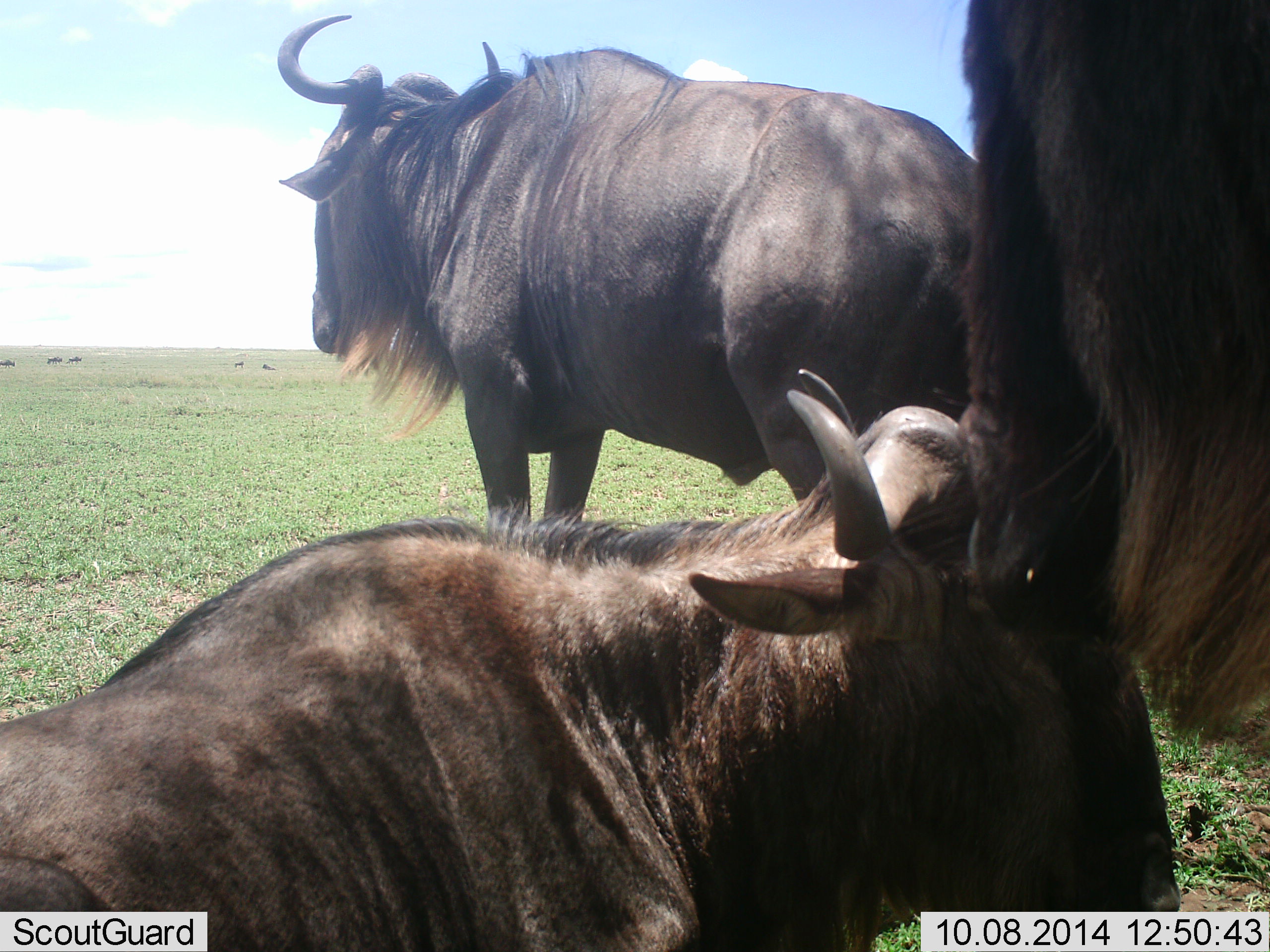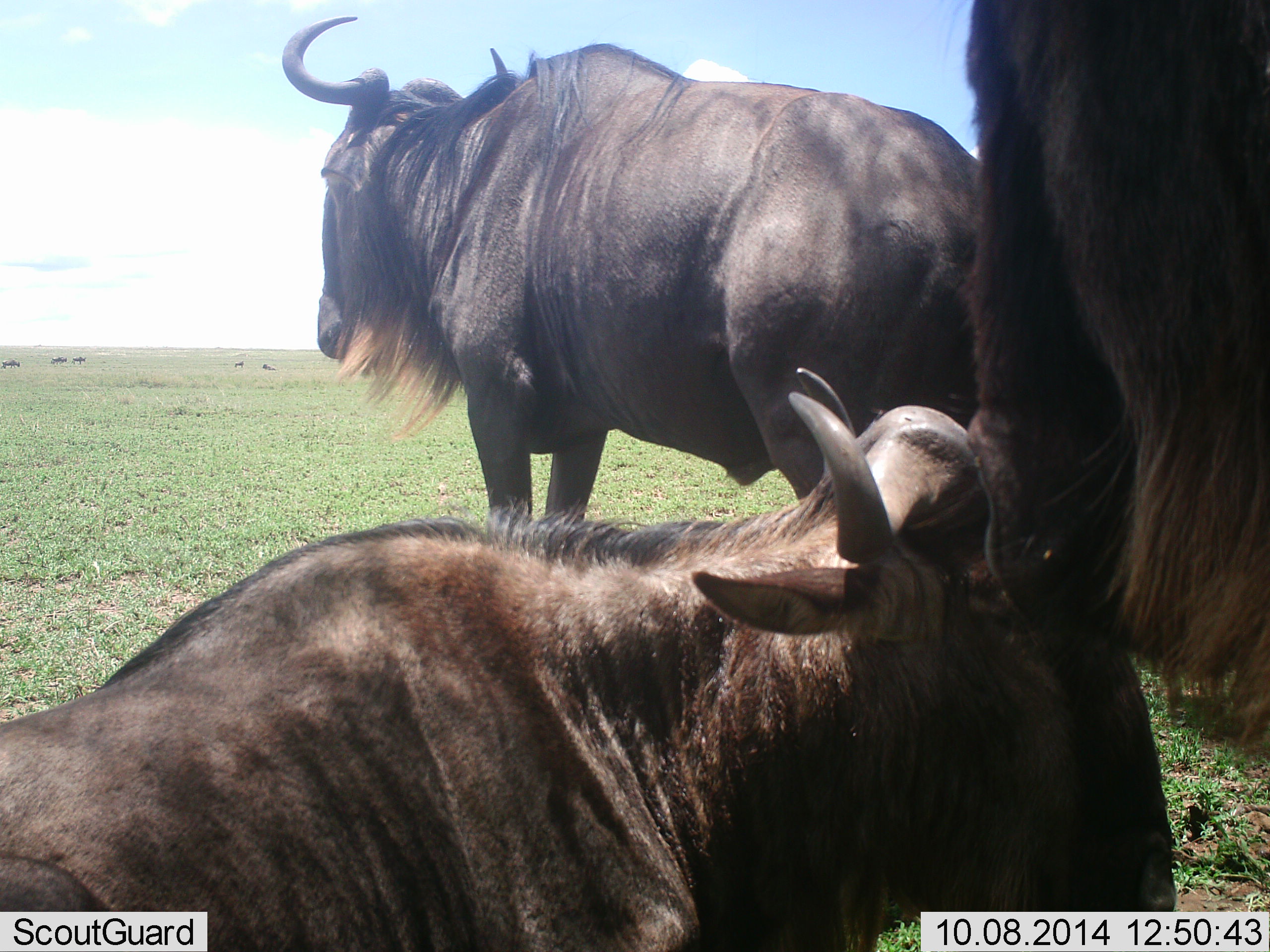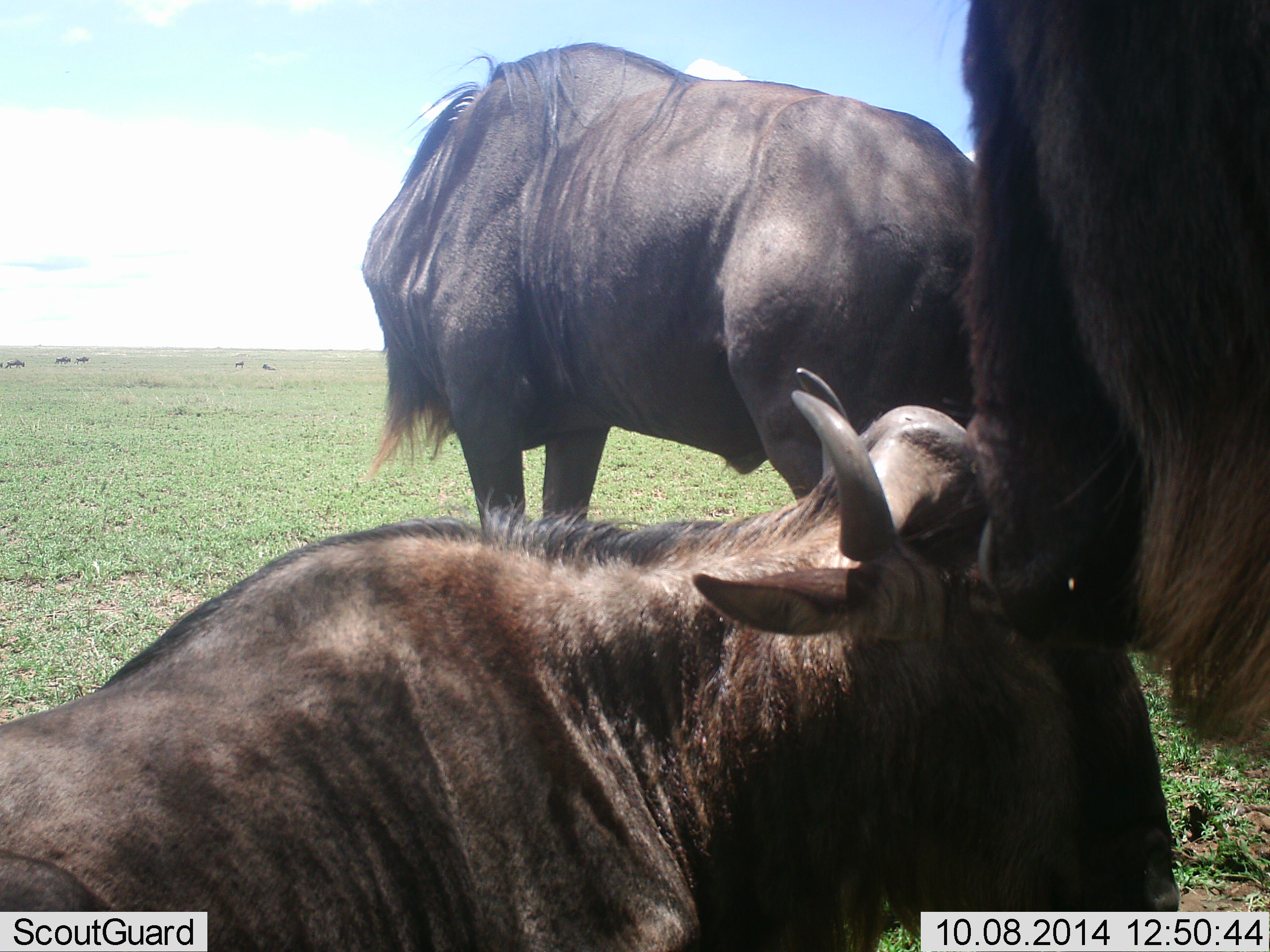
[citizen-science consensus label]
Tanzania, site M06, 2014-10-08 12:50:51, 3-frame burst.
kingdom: Animalia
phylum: Chordata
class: Mammalia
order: Artiodactyla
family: Bovidae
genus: Connochaetes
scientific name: Connochaetes taurinus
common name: blue wildebeest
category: wildebeest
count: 3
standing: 90%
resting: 100%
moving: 40%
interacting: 20%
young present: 0%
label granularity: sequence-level